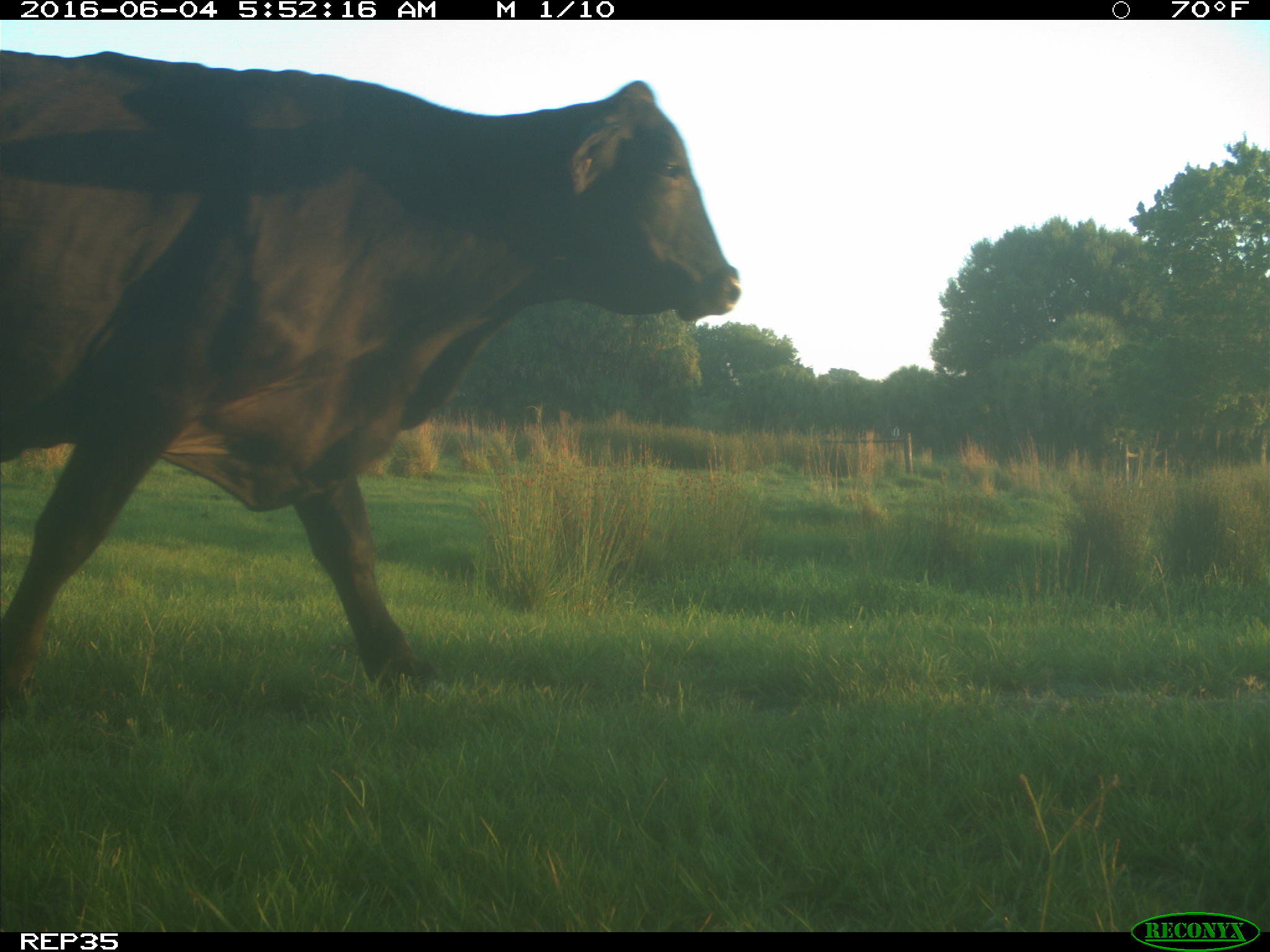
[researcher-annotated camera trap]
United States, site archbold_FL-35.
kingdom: Animalia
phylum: Chordata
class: Mammalia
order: Artiodactyla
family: Bovidae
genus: Bos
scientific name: Bos taurus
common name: domestic cow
Bos taurus (domestic cow).